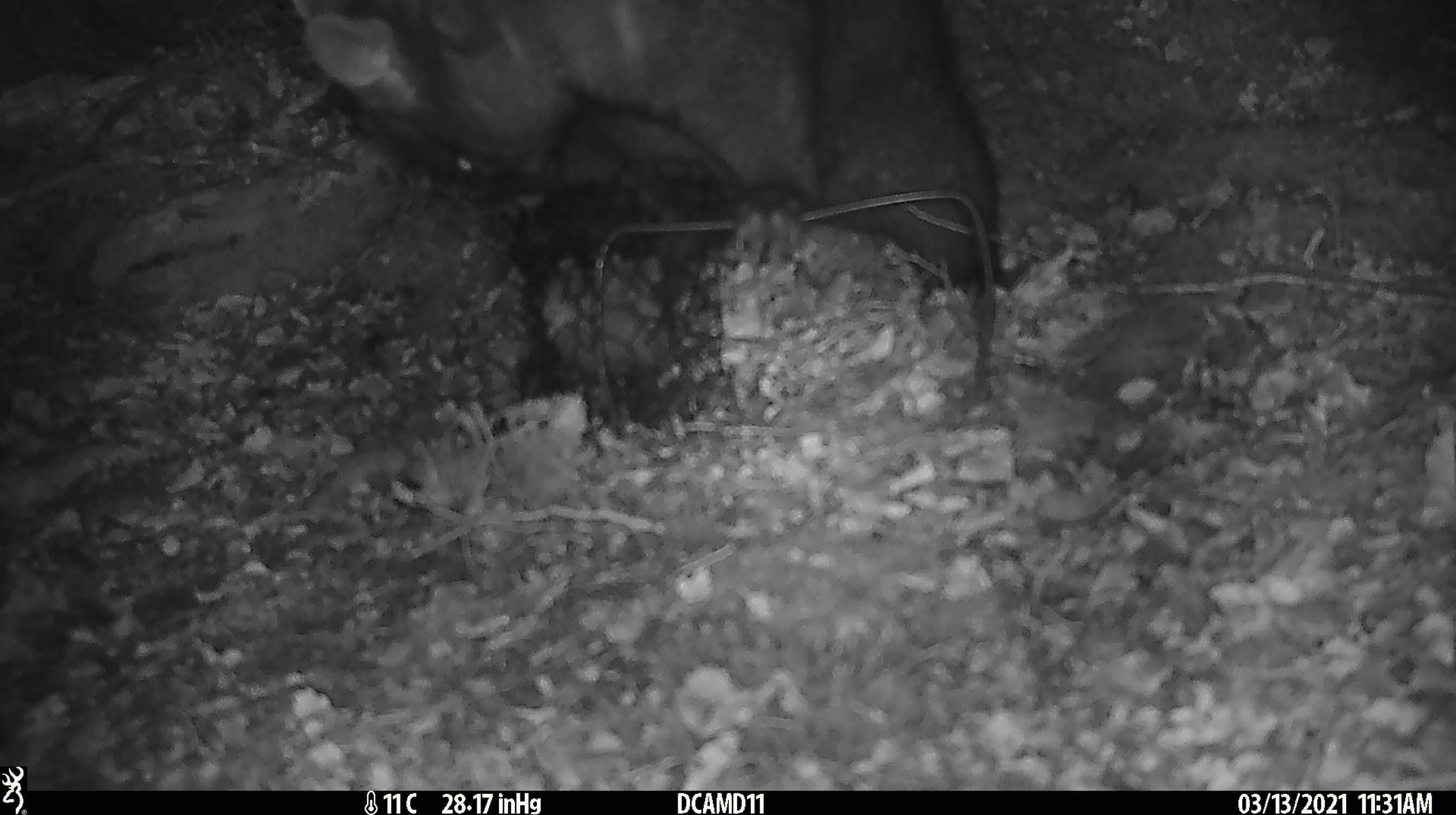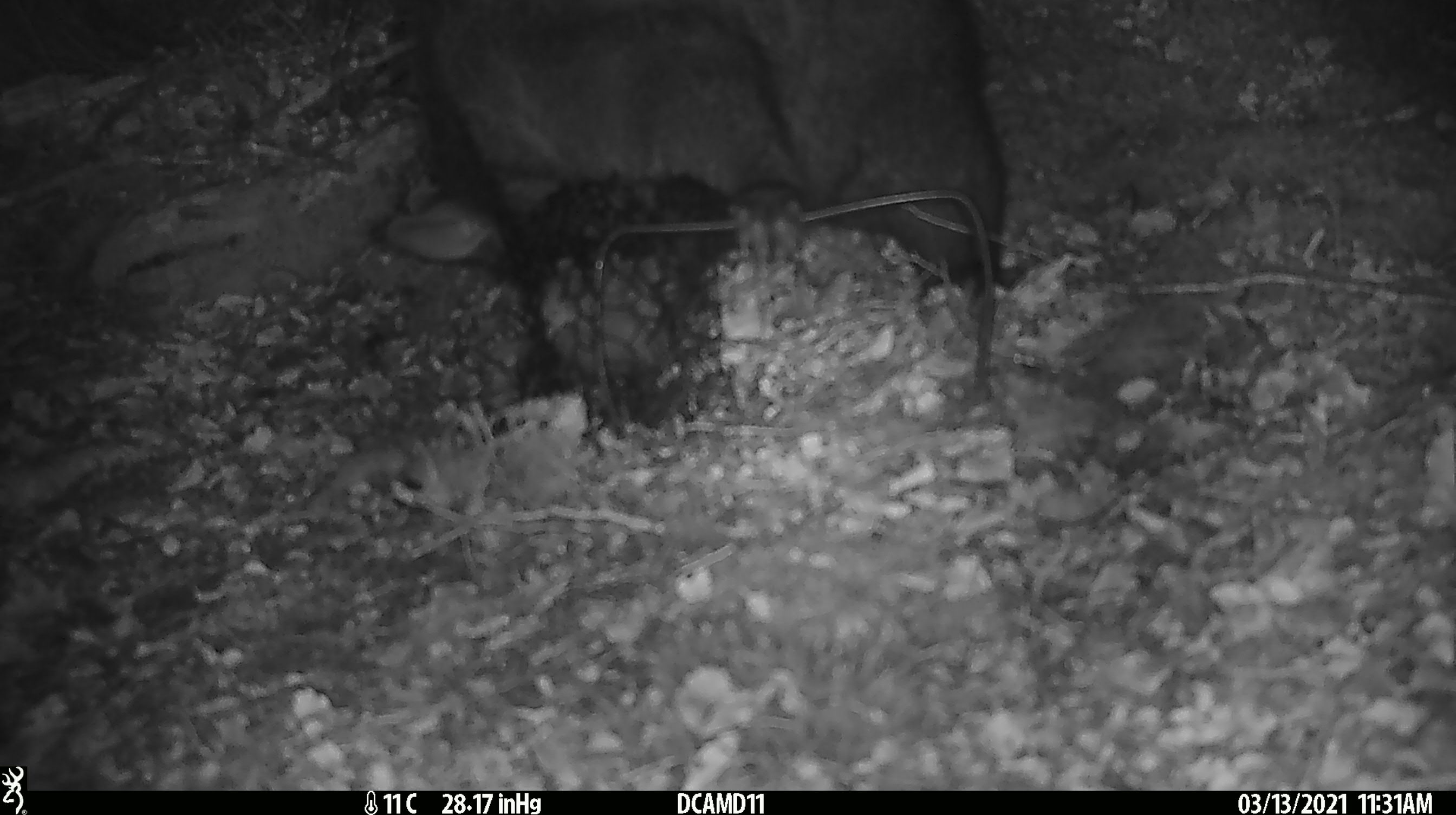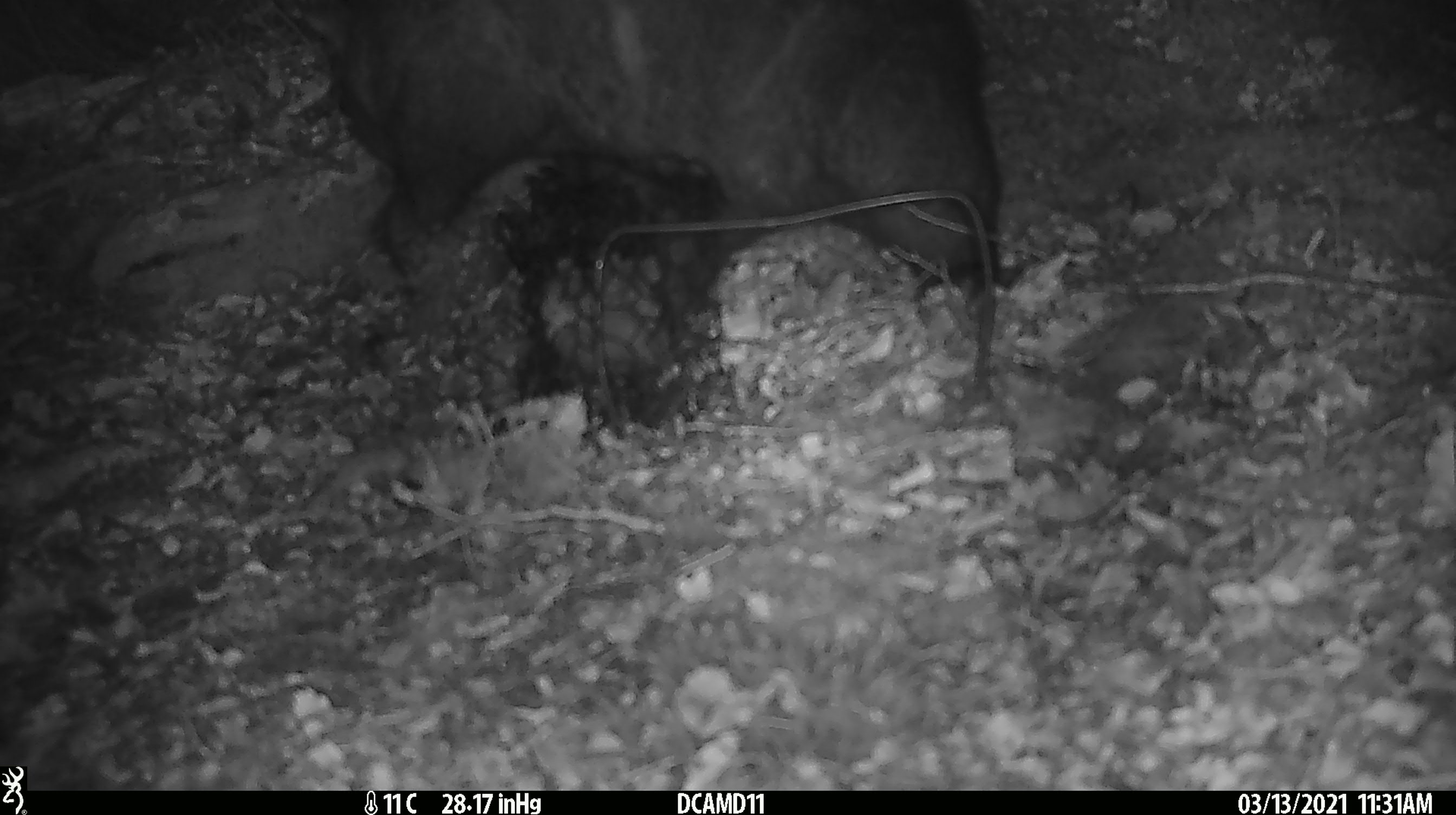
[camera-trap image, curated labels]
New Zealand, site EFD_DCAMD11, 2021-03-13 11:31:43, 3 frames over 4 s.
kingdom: Animalia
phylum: Chordata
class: Mammalia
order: Diprotodontia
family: Phalangeridae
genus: Trichosurus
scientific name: Trichosurus vulpecula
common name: common brushtail possum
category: possum